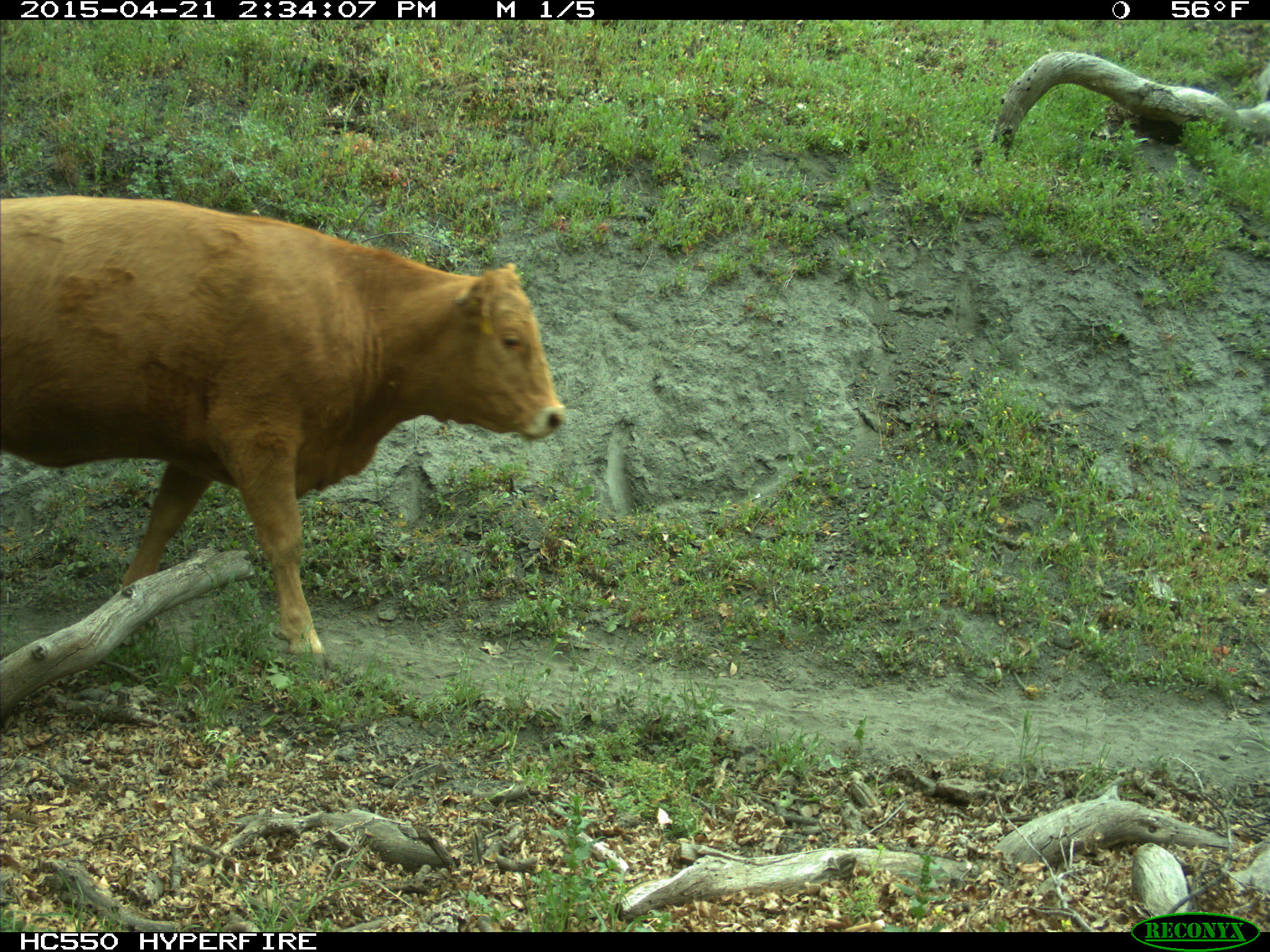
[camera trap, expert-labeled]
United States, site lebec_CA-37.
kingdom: Animalia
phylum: Chordata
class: Mammalia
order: Artiodactyla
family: Bovidae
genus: Bos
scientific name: Bos taurus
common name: domestic cow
Bos taurus (domestic cow).